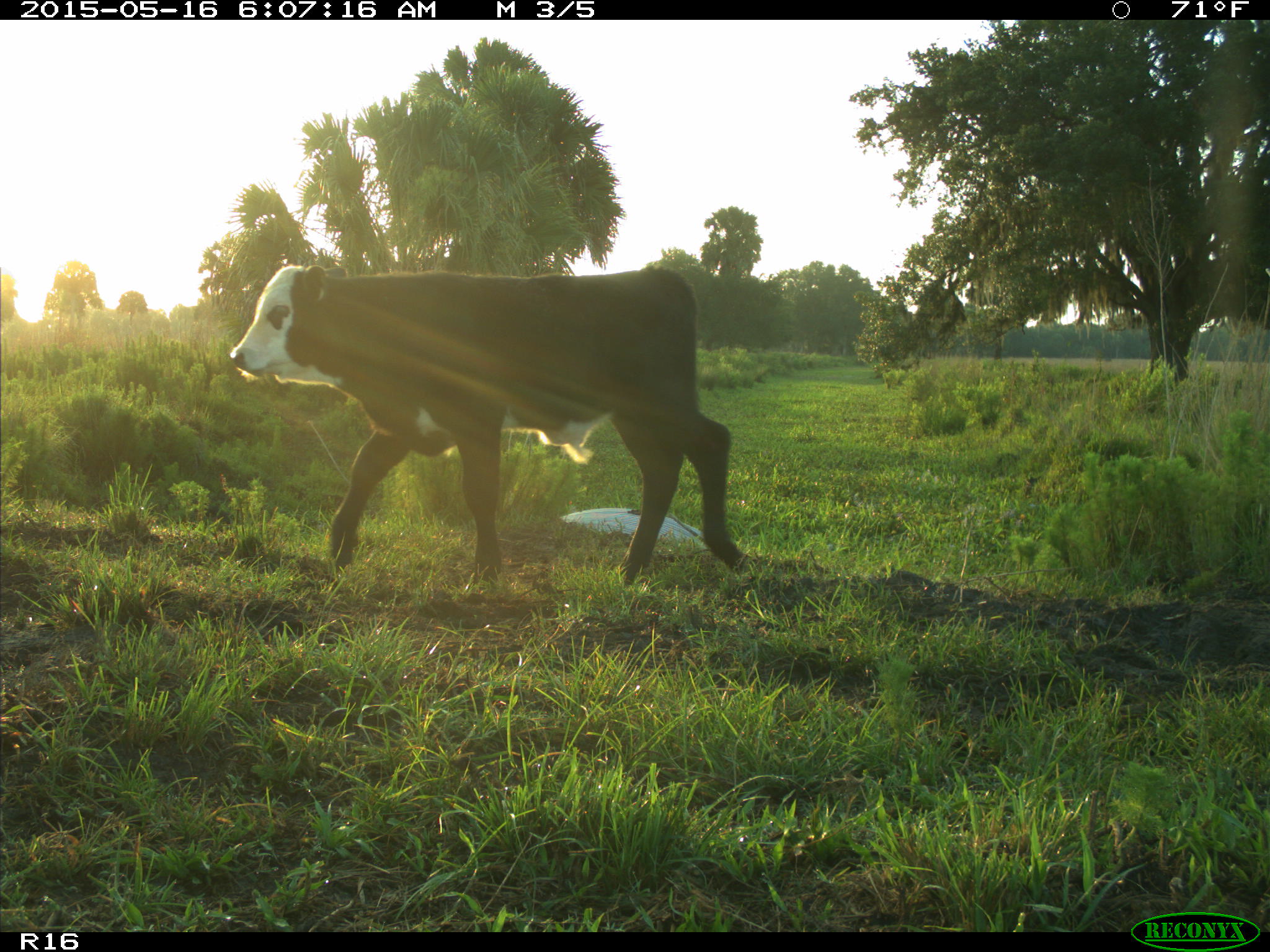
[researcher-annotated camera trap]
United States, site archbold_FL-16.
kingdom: Animalia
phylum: Chordata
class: Mammalia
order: Artiodactyla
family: Bovidae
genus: Bos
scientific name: Bos taurus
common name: domestic cow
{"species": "Bos taurus (domestic cow)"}